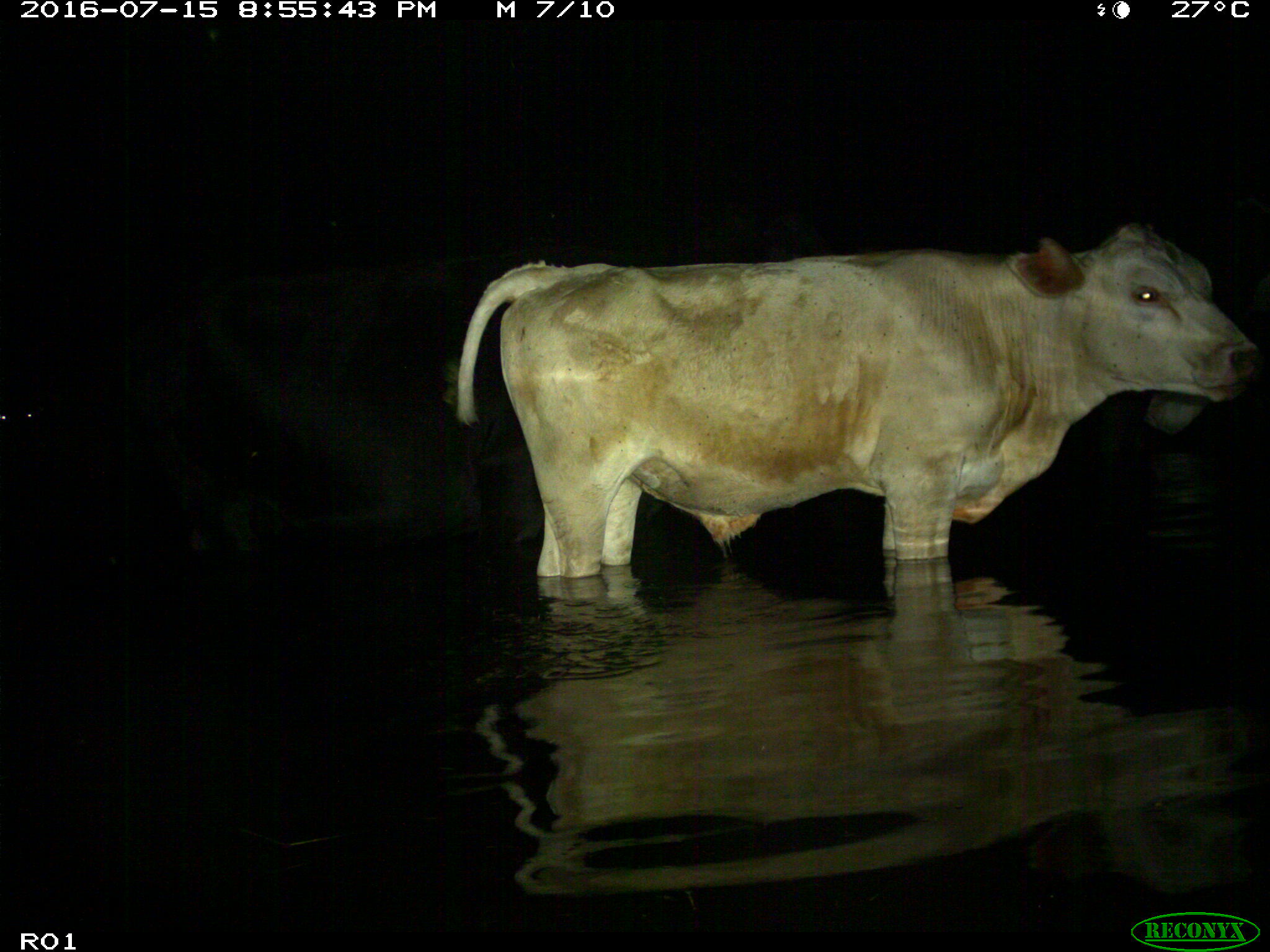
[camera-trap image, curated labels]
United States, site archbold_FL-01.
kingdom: Animalia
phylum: Chordata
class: Mammalia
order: Artiodactyla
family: Bovidae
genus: Bos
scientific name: Bos taurus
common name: domestic cow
Bos taurus (domestic cow).